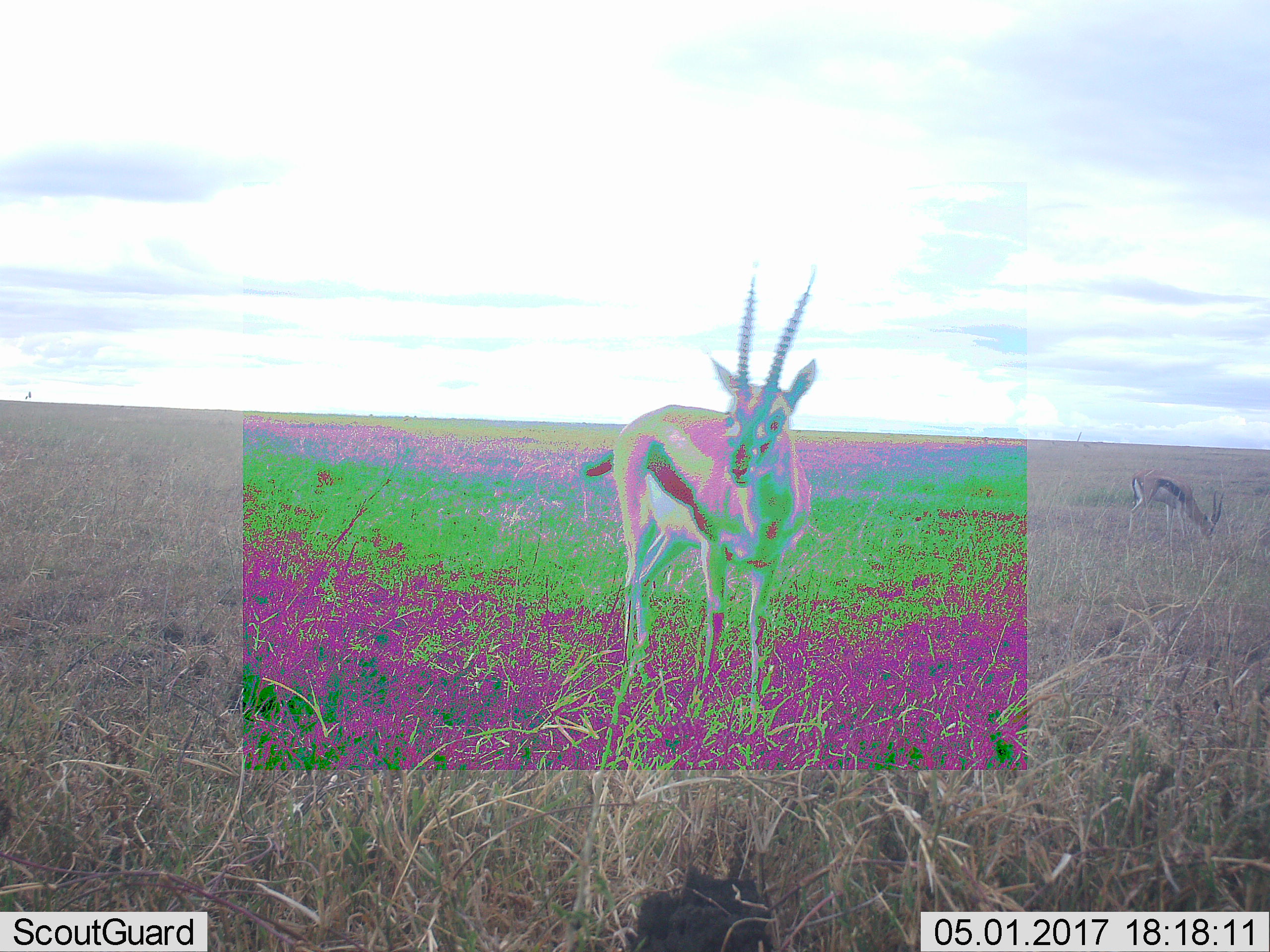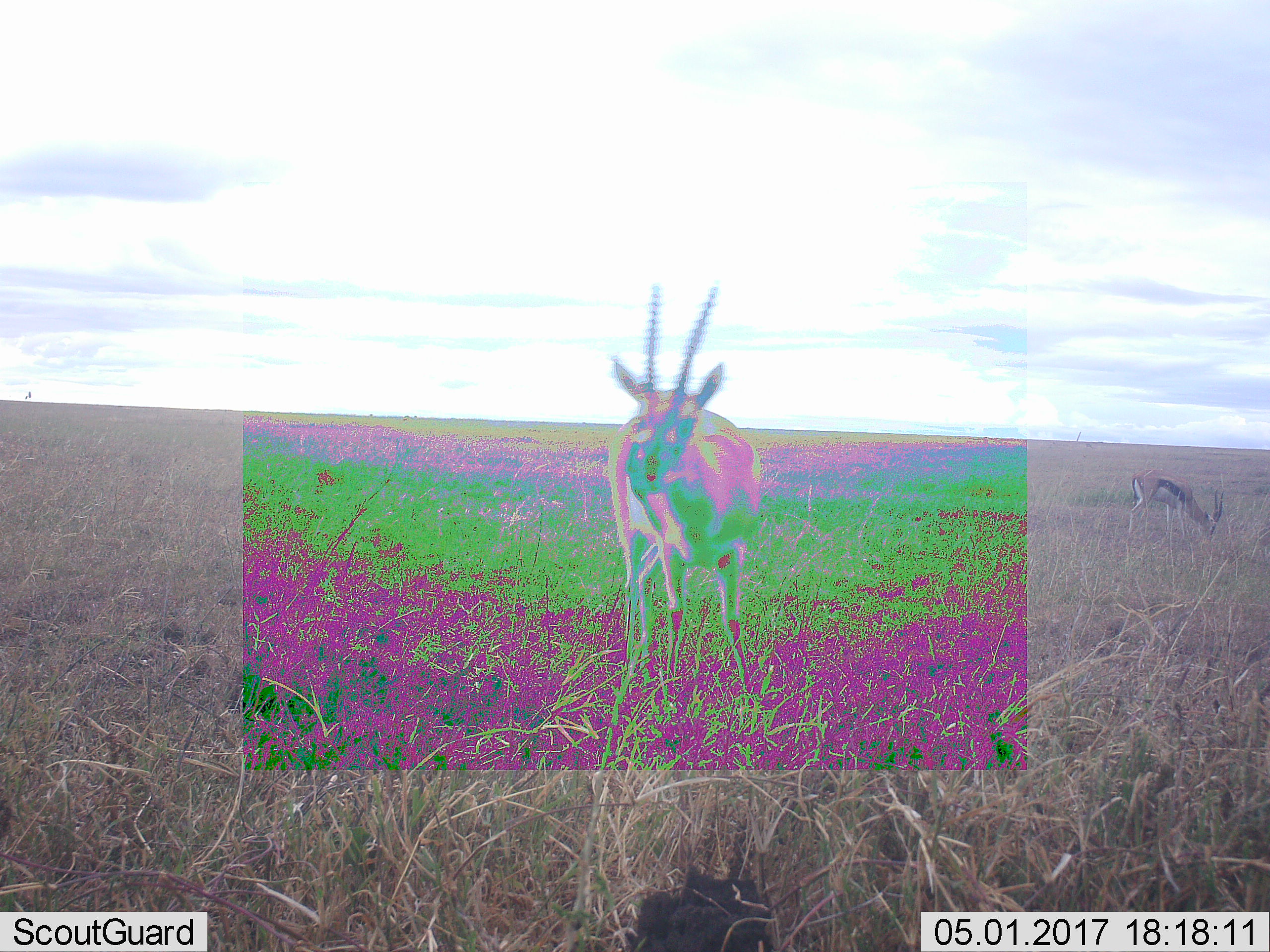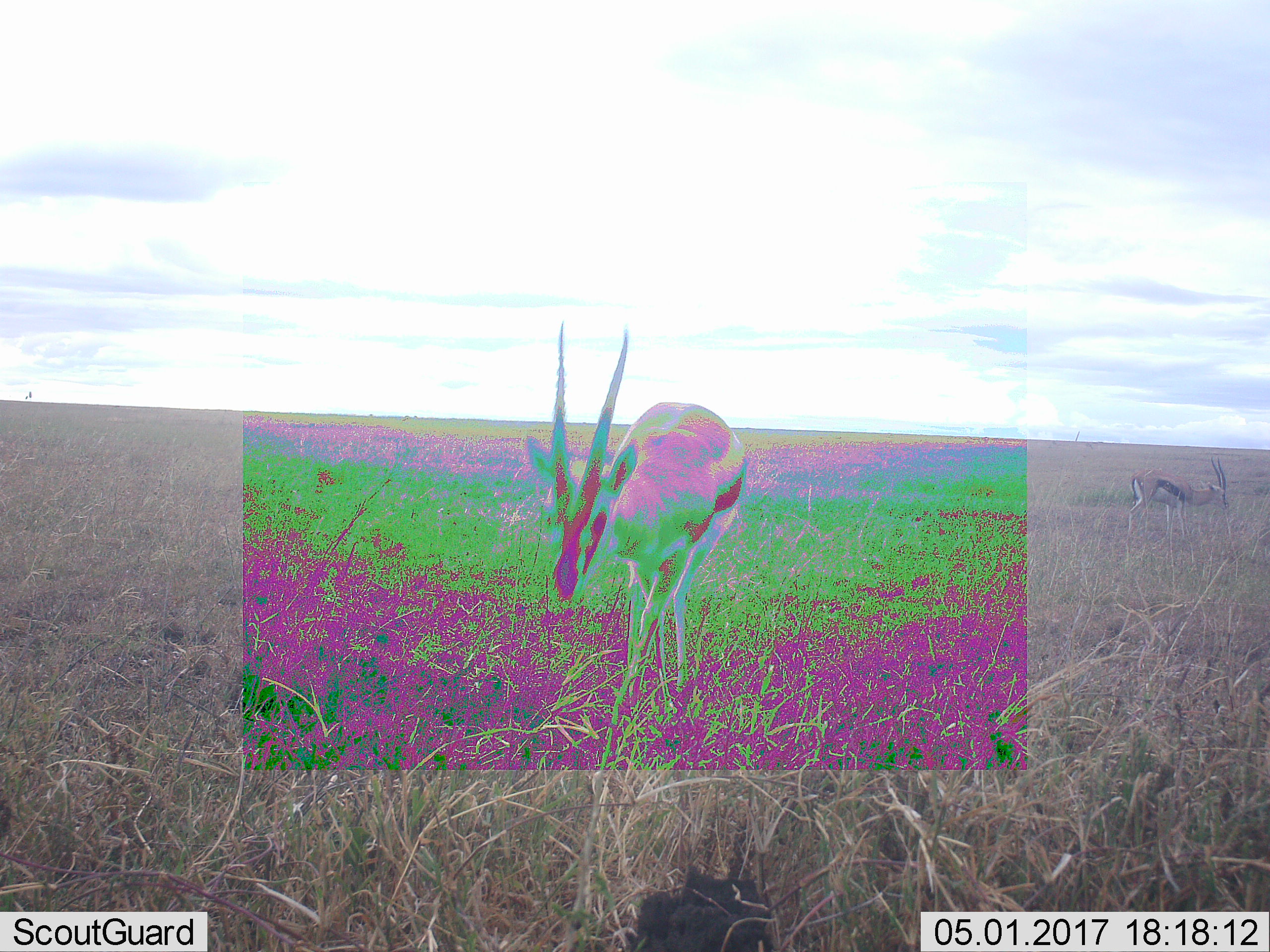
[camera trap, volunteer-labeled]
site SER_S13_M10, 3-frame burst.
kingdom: Animalia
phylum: Chordata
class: Mammalia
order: Artiodactyla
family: Bovidae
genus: Eudorcas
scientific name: Eudorcas thomsonii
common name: thomson's gazelle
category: gazellethomsons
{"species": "gazellethomsons (thomson's gazelle) (Eudorcas thomsonii)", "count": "2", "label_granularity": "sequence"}